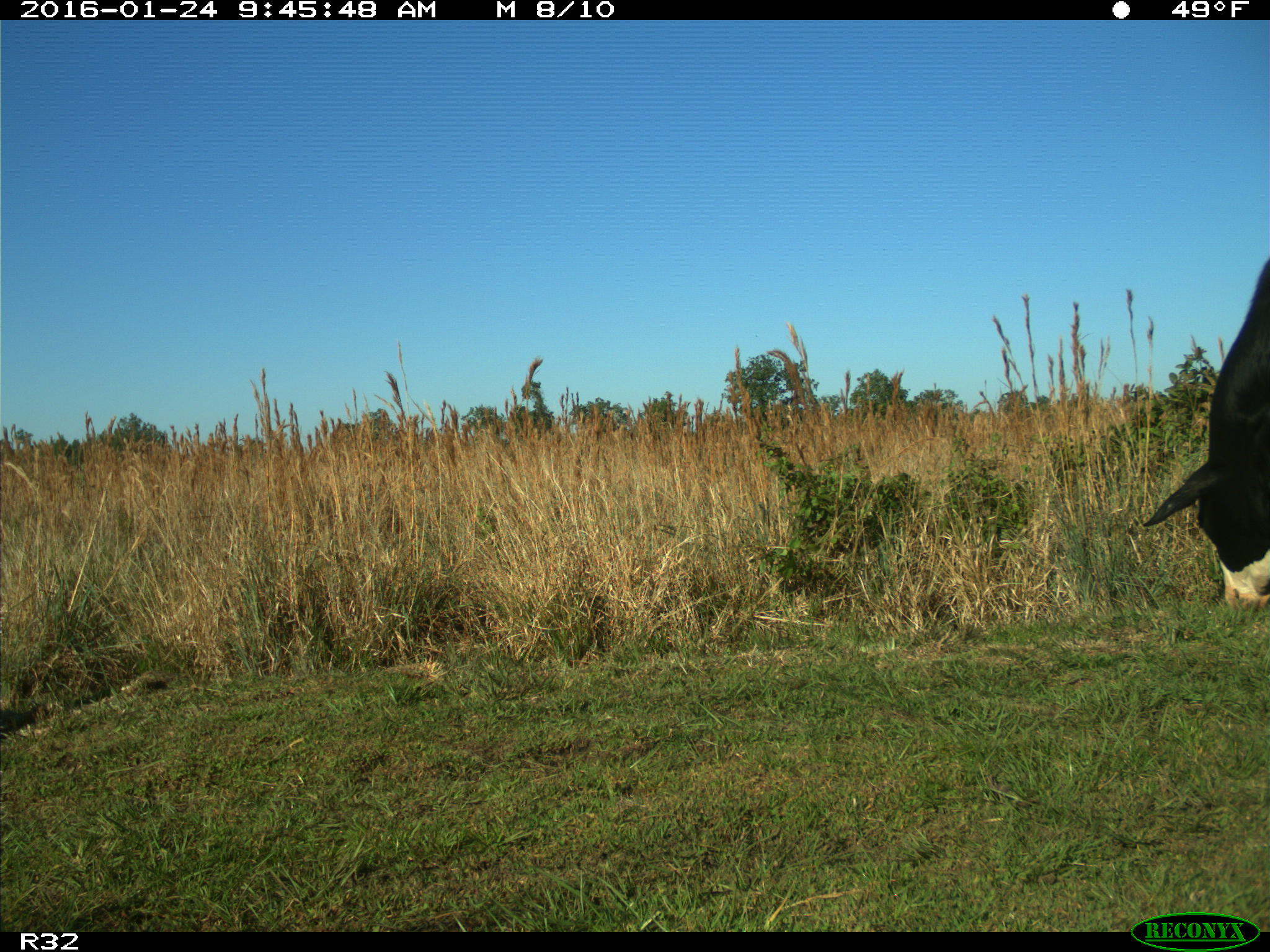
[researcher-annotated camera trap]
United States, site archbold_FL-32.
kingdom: Animalia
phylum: Chordata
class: Mammalia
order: Artiodactyla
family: Bovidae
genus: Bos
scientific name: Bos taurus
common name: domestic cow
Bos taurus (domestic cow).